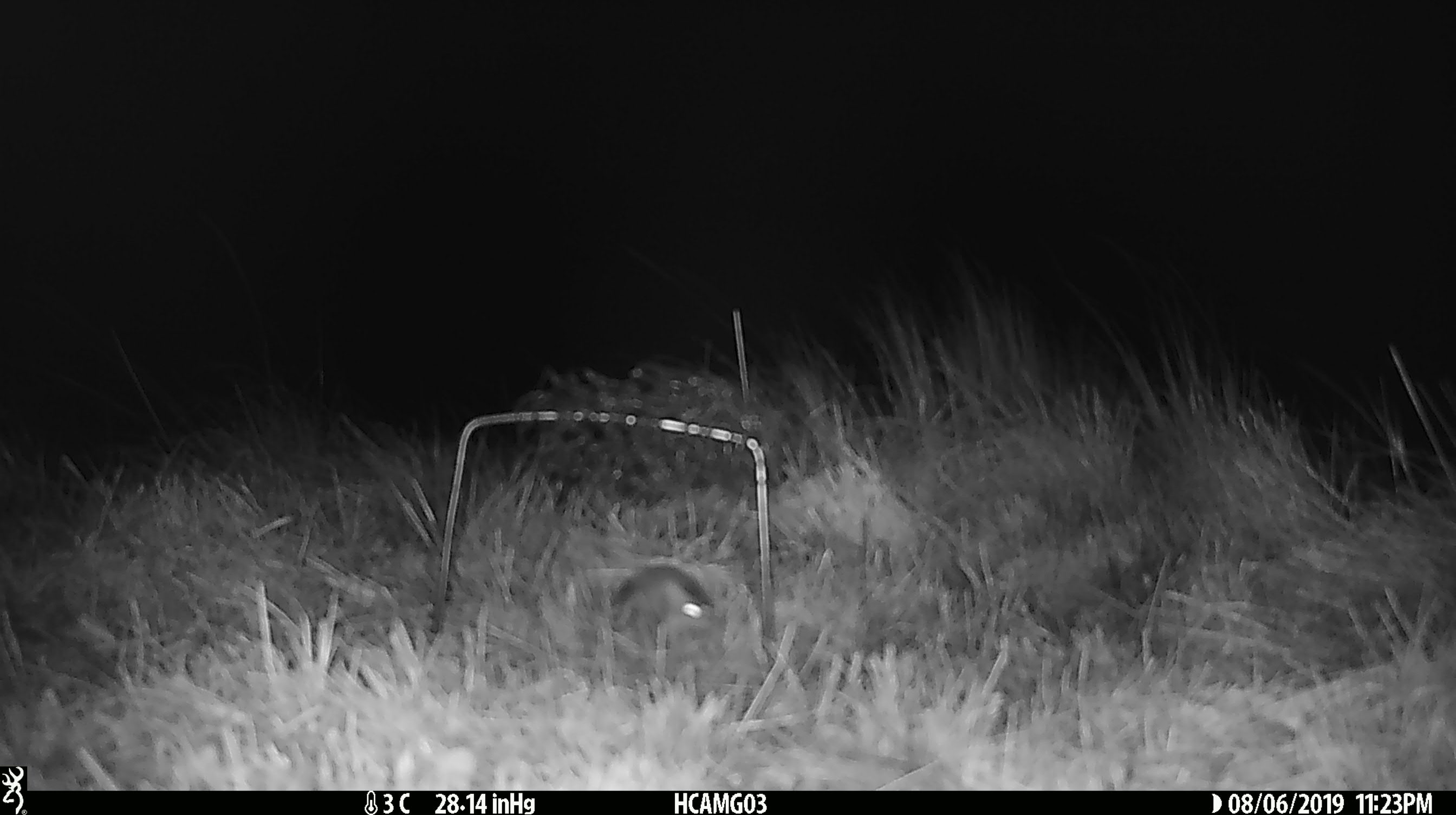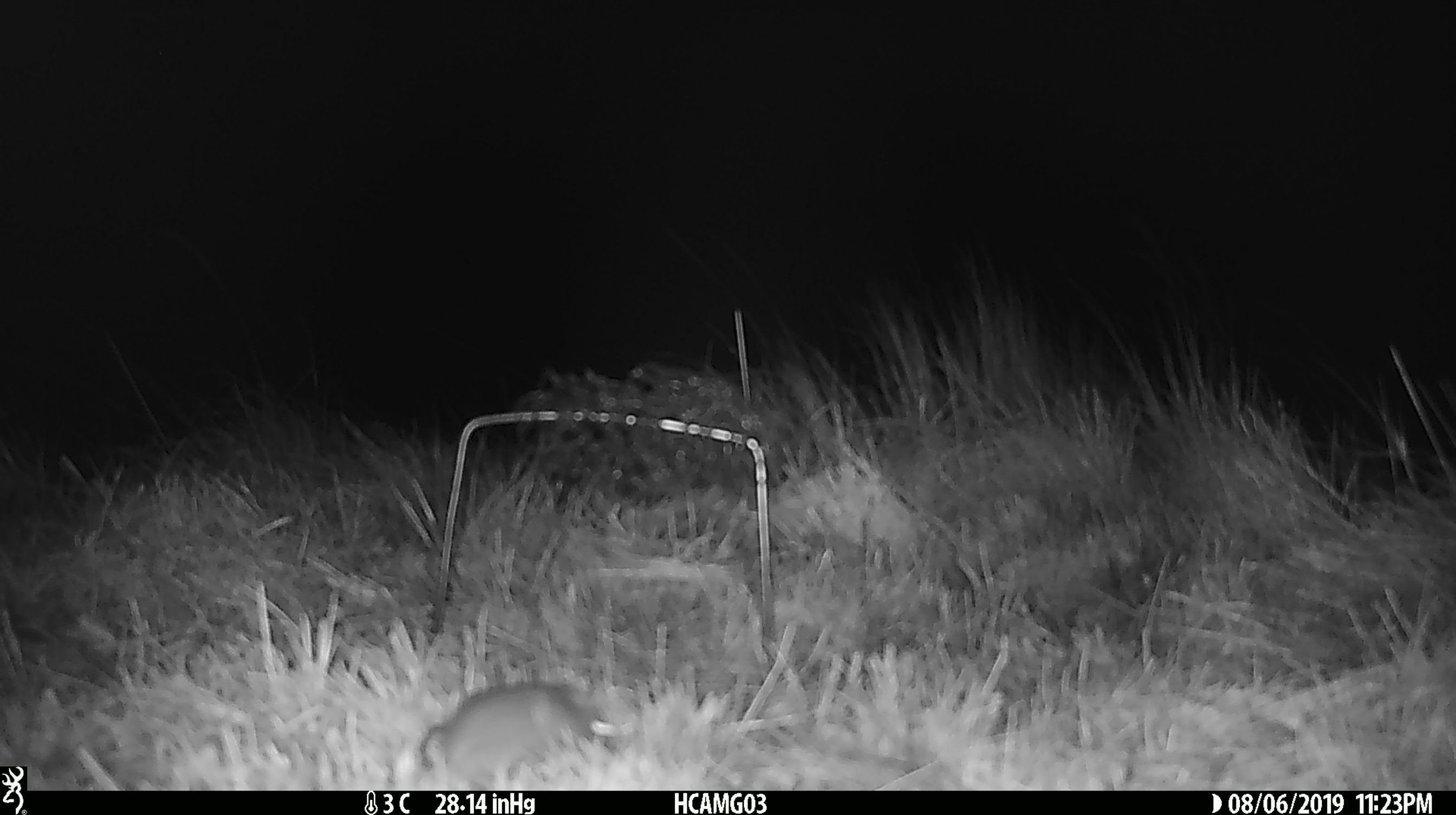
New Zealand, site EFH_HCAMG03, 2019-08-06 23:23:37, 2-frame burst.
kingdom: Animalia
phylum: Chordata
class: Mammalia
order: Rodentia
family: Muridae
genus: Mus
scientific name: Mus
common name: mouse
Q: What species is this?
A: Mouse (Mus).